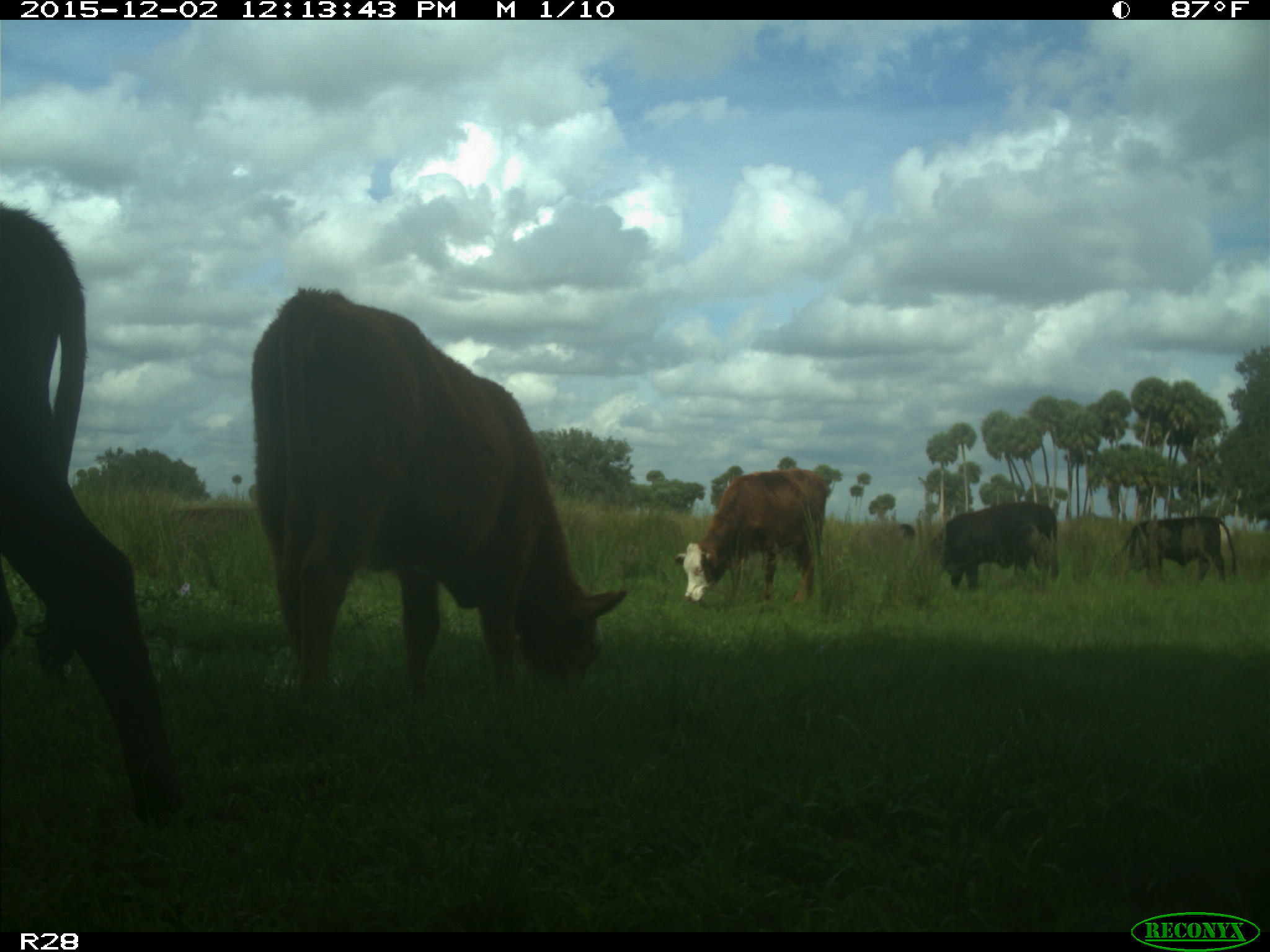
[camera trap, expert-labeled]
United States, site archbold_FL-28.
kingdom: Animalia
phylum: Chordata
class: Mammalia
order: Artiodactyla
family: Bovidae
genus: Bos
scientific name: Bos taurus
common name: domestic cow